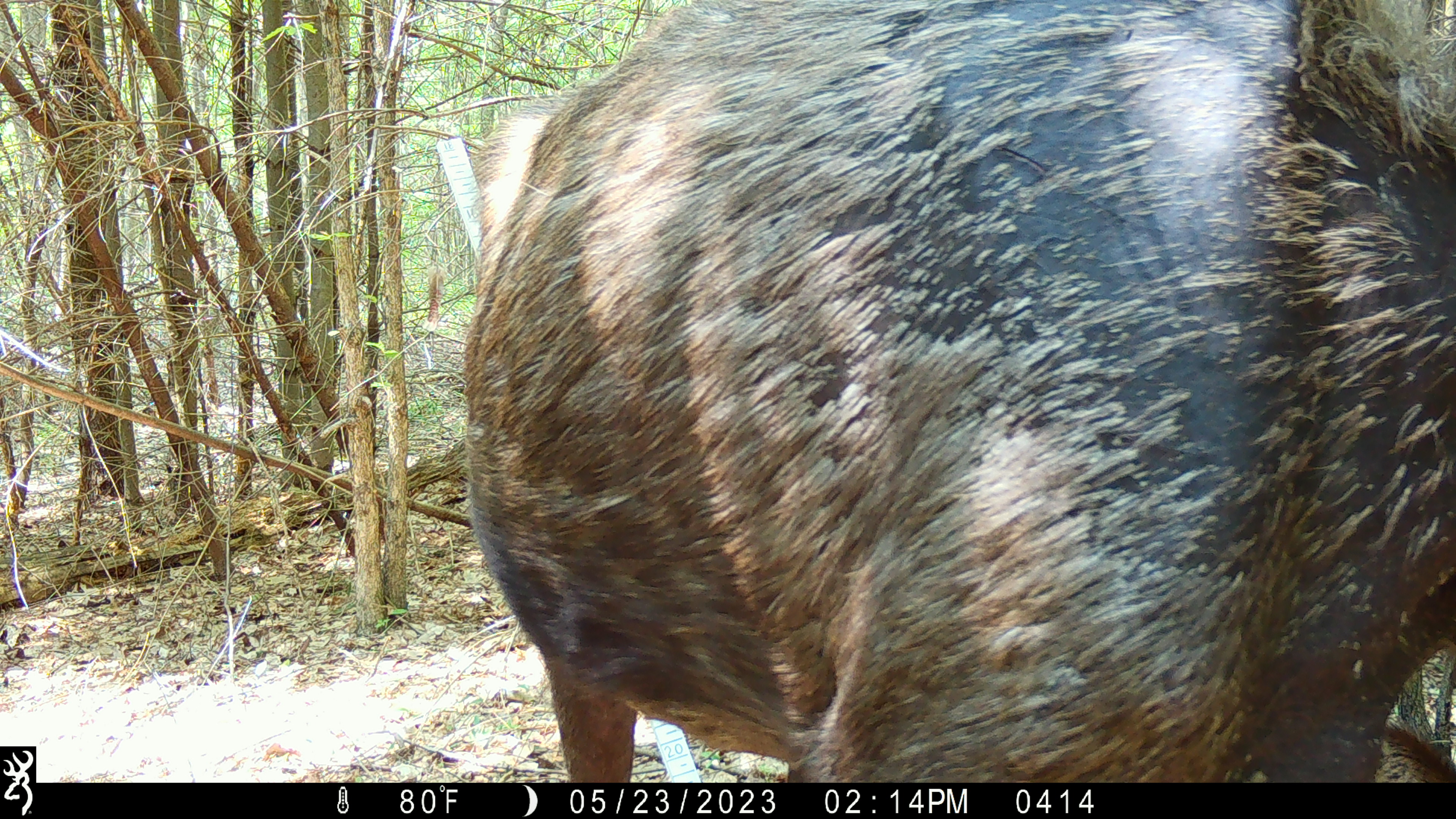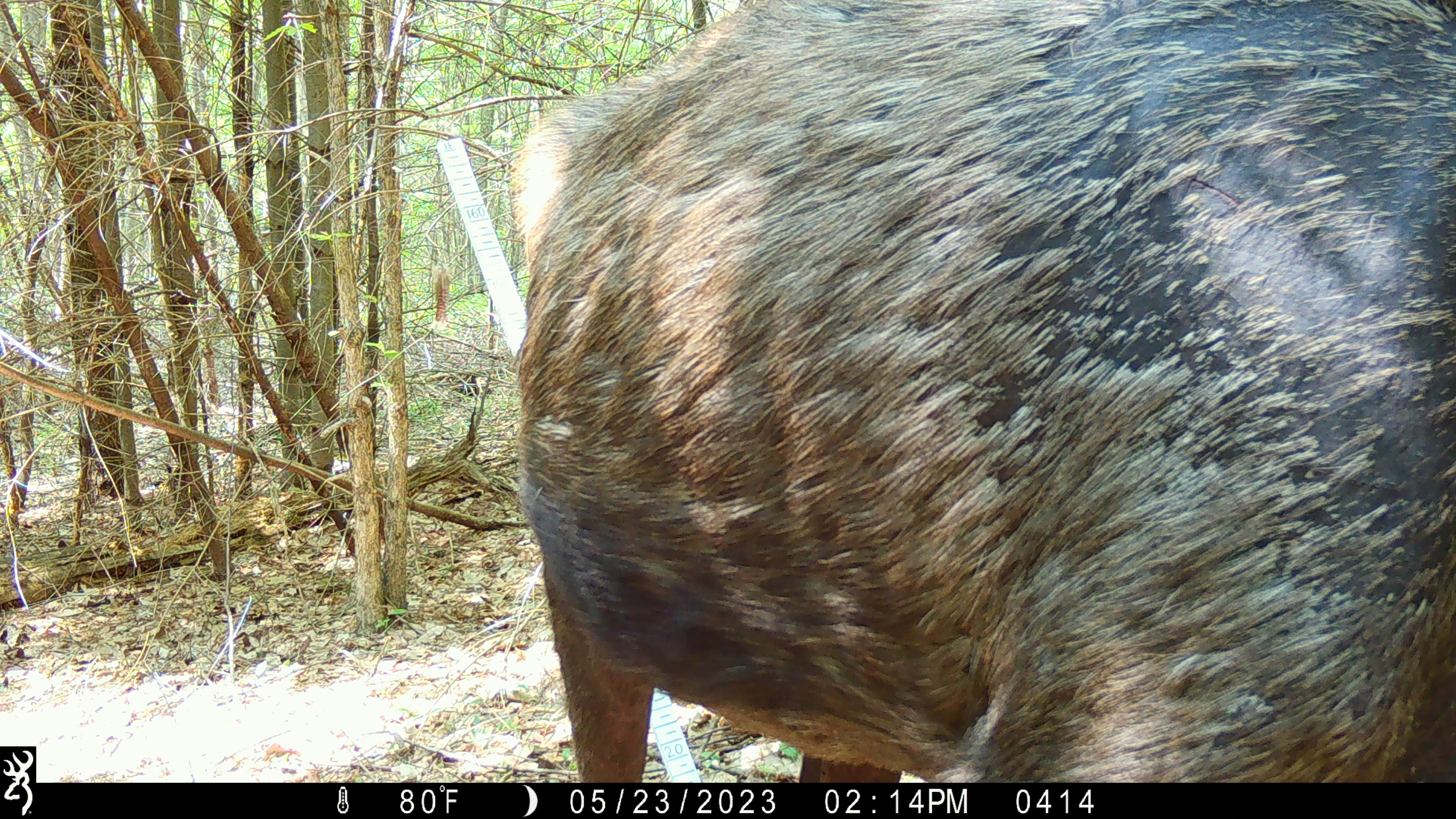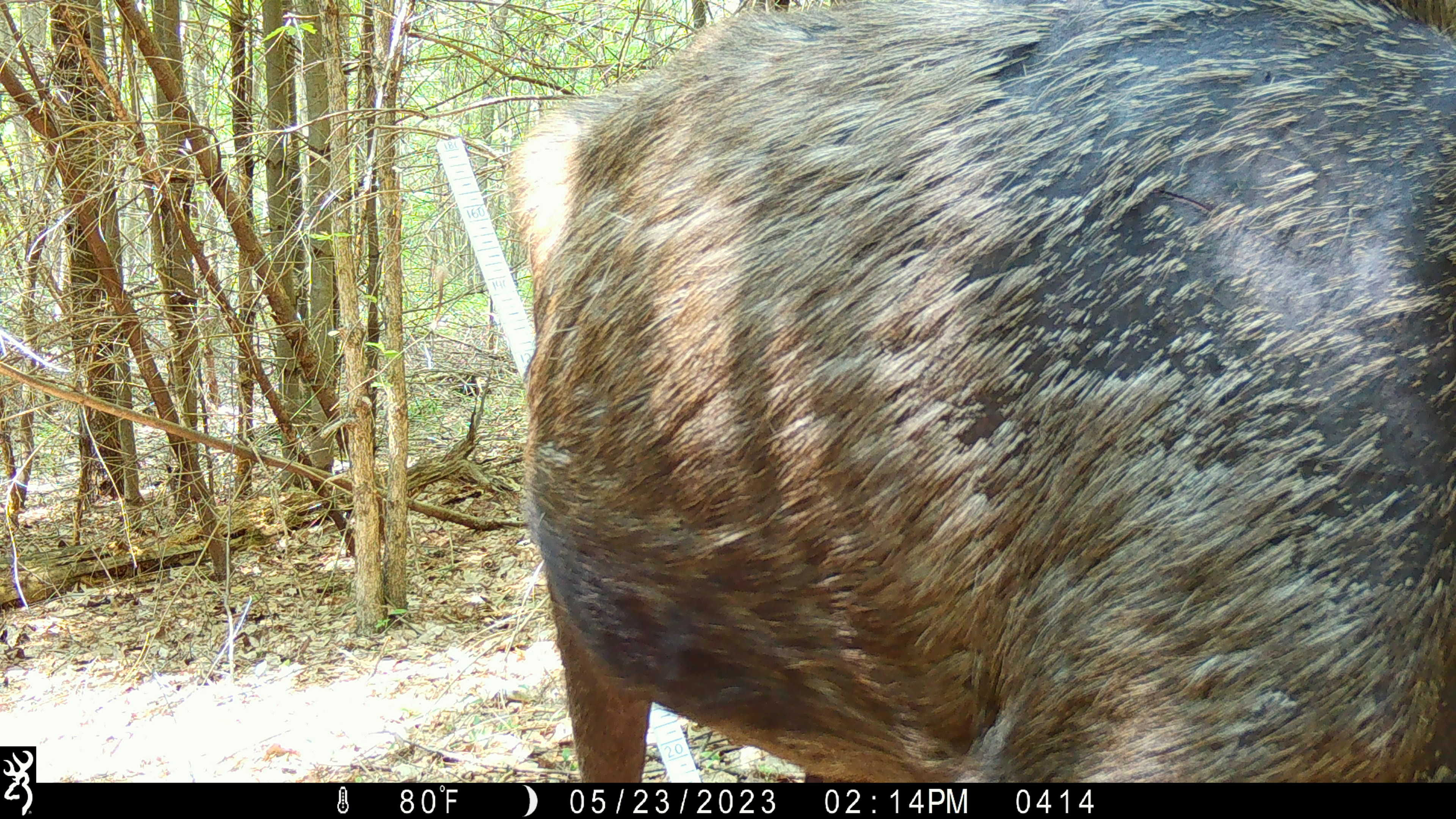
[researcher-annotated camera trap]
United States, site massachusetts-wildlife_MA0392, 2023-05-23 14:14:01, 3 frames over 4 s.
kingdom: Animalia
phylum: Chordata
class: Mammalia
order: Artiodactyla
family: Cervidae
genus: Alces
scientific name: Alces alces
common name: moose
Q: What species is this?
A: Moose (Alces alces).